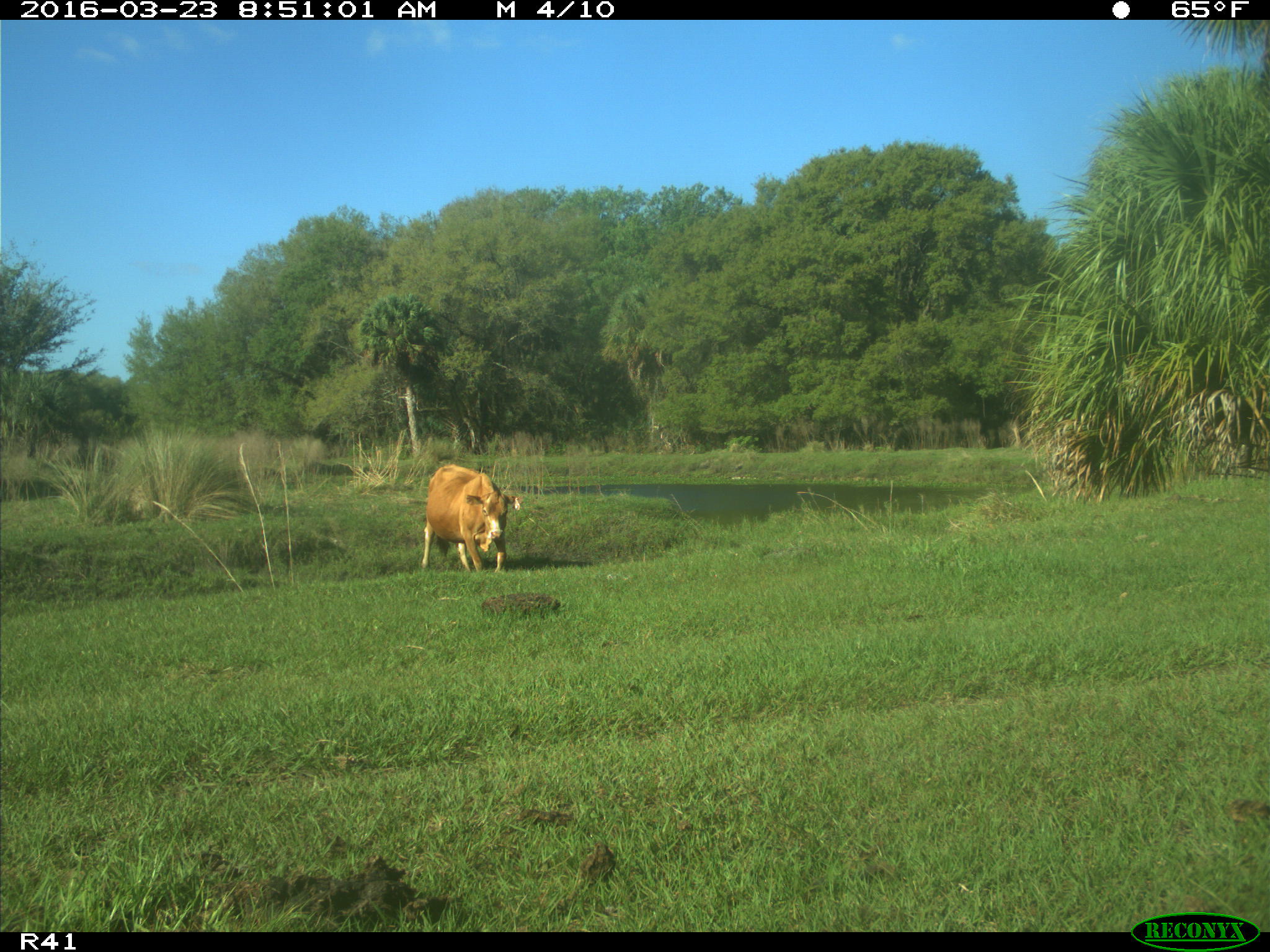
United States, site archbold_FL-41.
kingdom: Animalia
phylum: Chordata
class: Mammalia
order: Artiodactyla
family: Bovidae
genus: Bos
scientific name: Bos taurus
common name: domestic cow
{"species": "Bos taurus (domestic cow)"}